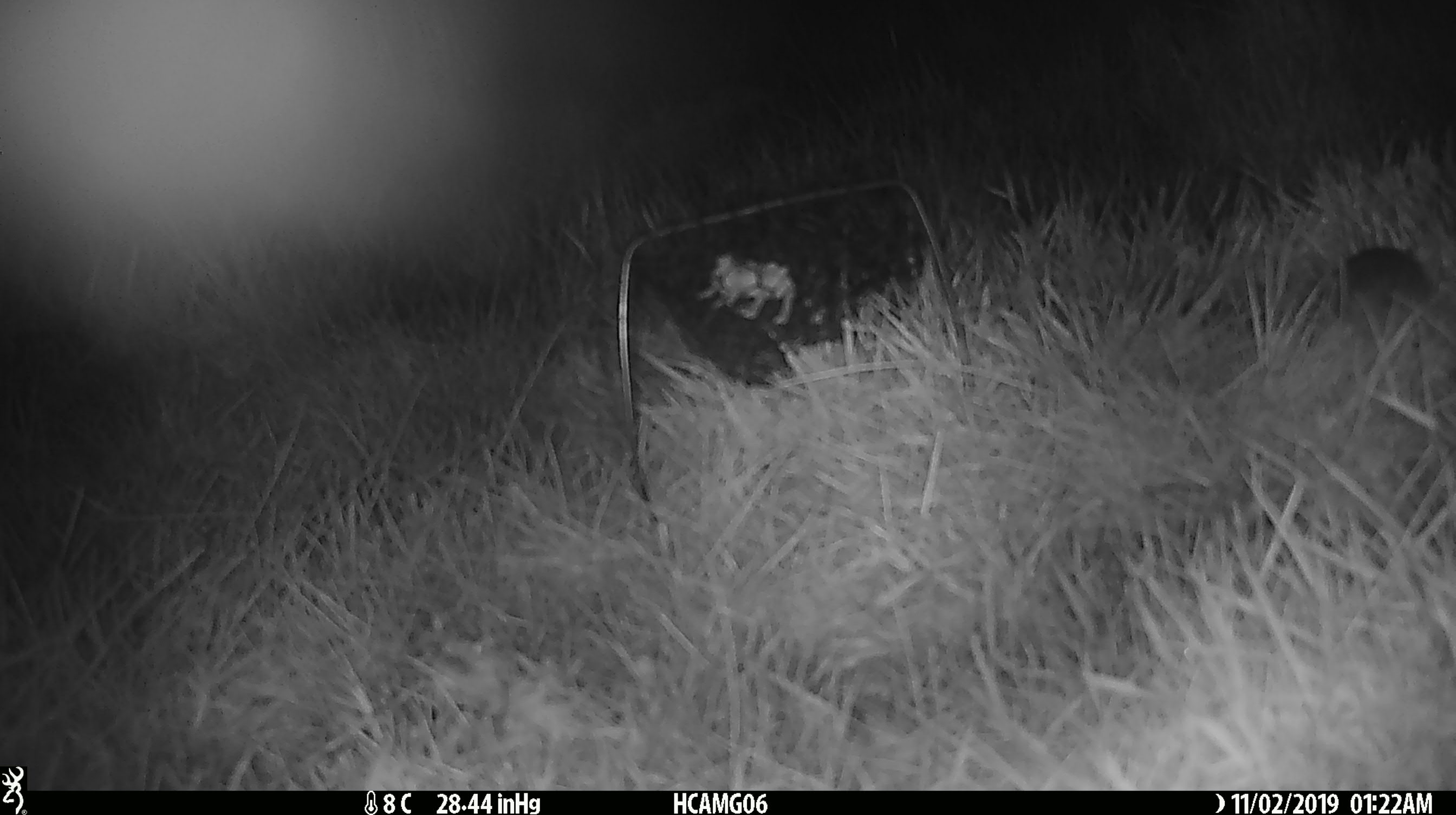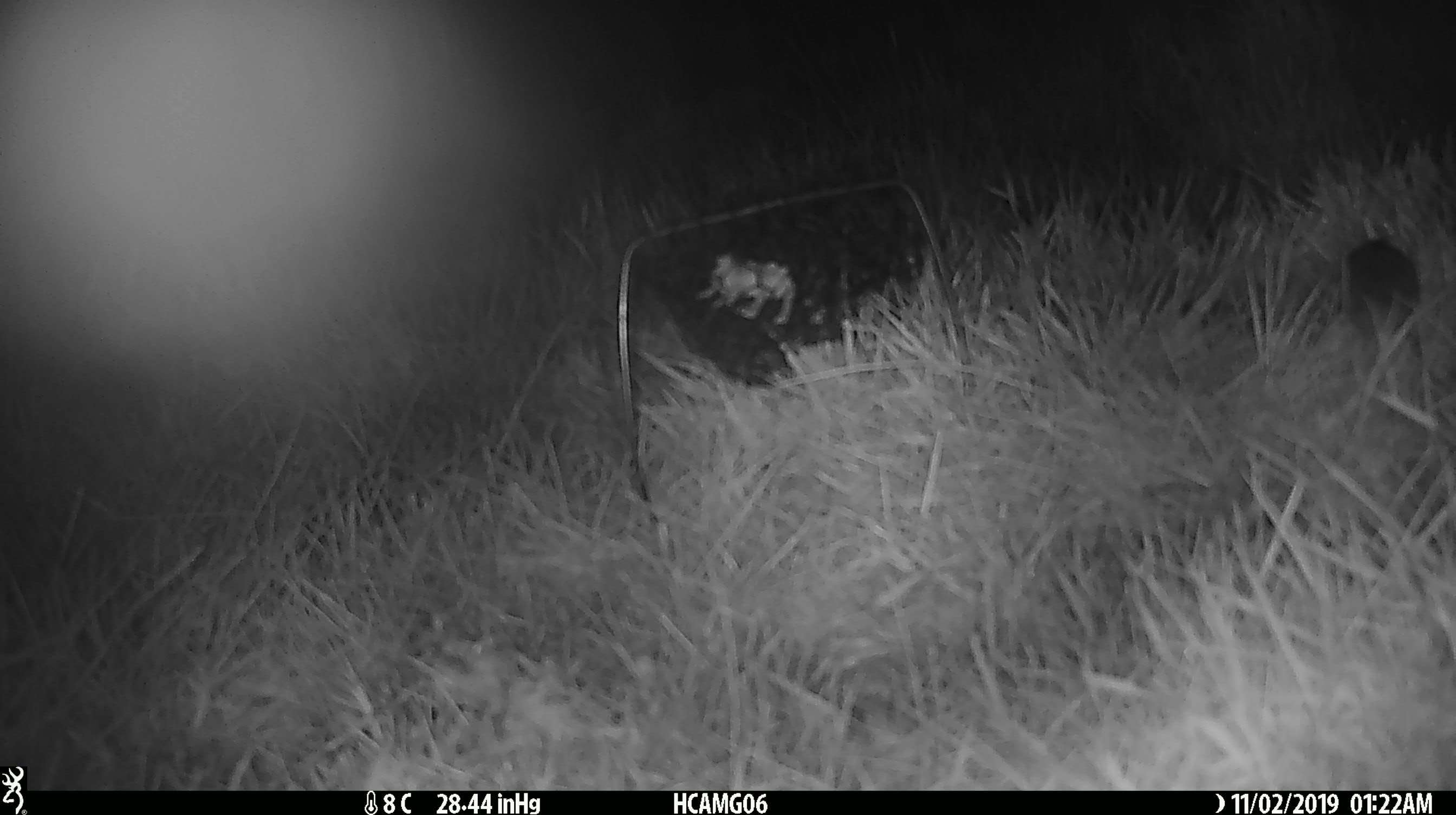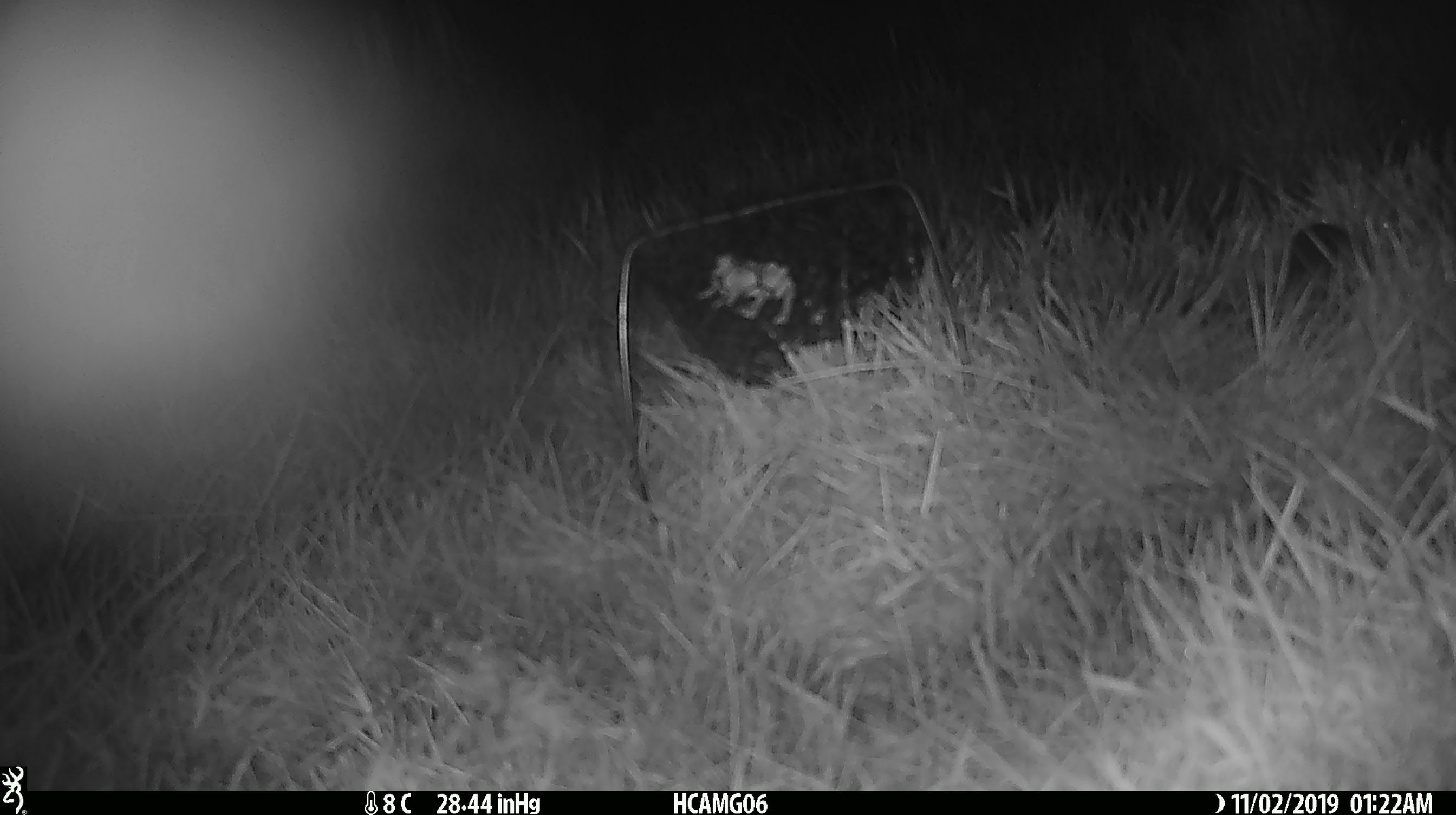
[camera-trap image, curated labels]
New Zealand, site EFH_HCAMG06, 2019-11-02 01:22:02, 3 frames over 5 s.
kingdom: Animalia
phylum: Chordata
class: Mammalia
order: Rodentia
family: Muridae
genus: Mus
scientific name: Mus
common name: mouse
Mouse (Mus).